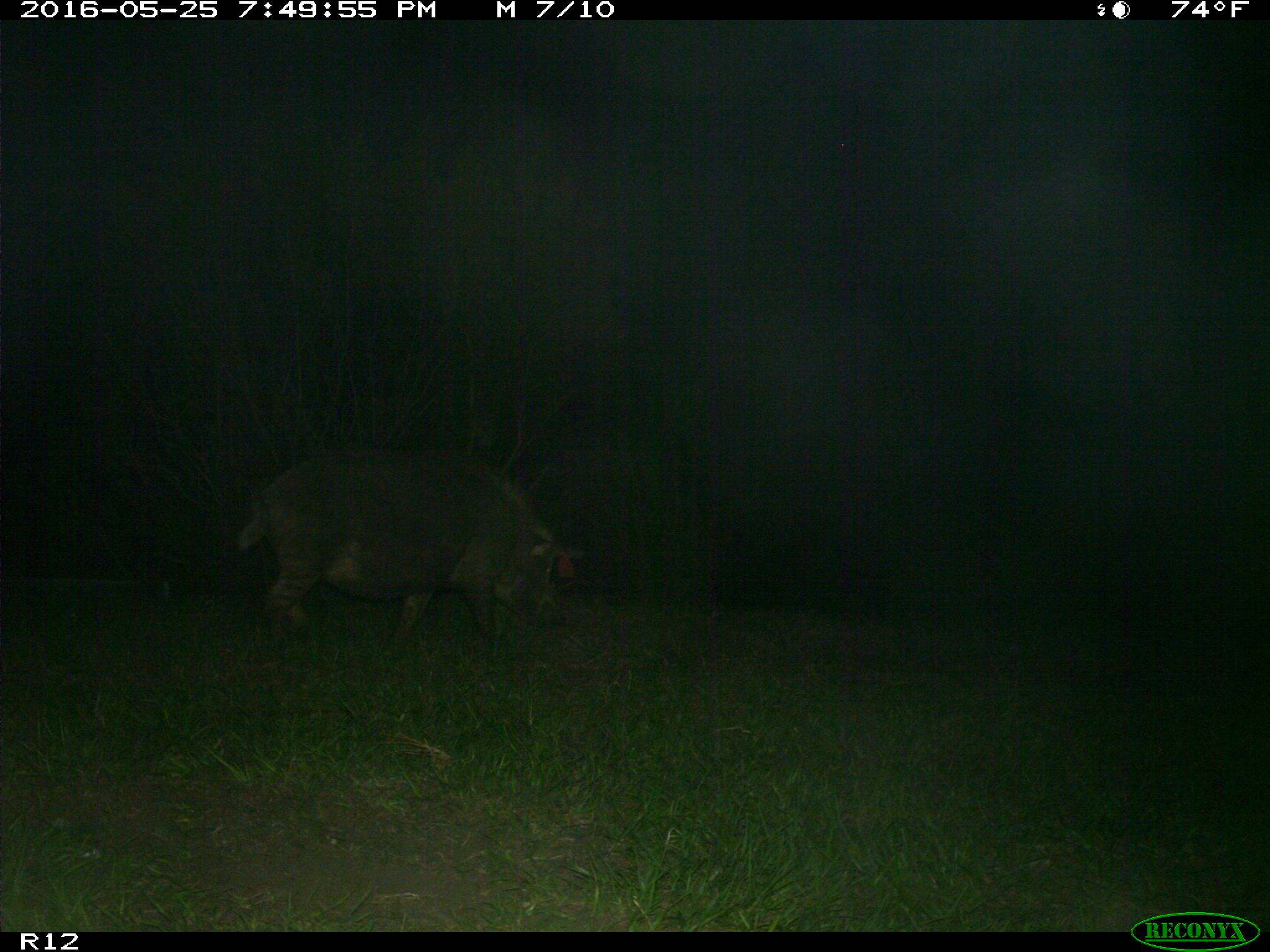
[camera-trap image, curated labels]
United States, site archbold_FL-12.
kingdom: Animalia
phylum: Chordata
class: Mammalia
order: Artiodactyla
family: Suidae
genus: Sus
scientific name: Sus scrofa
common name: wild boar